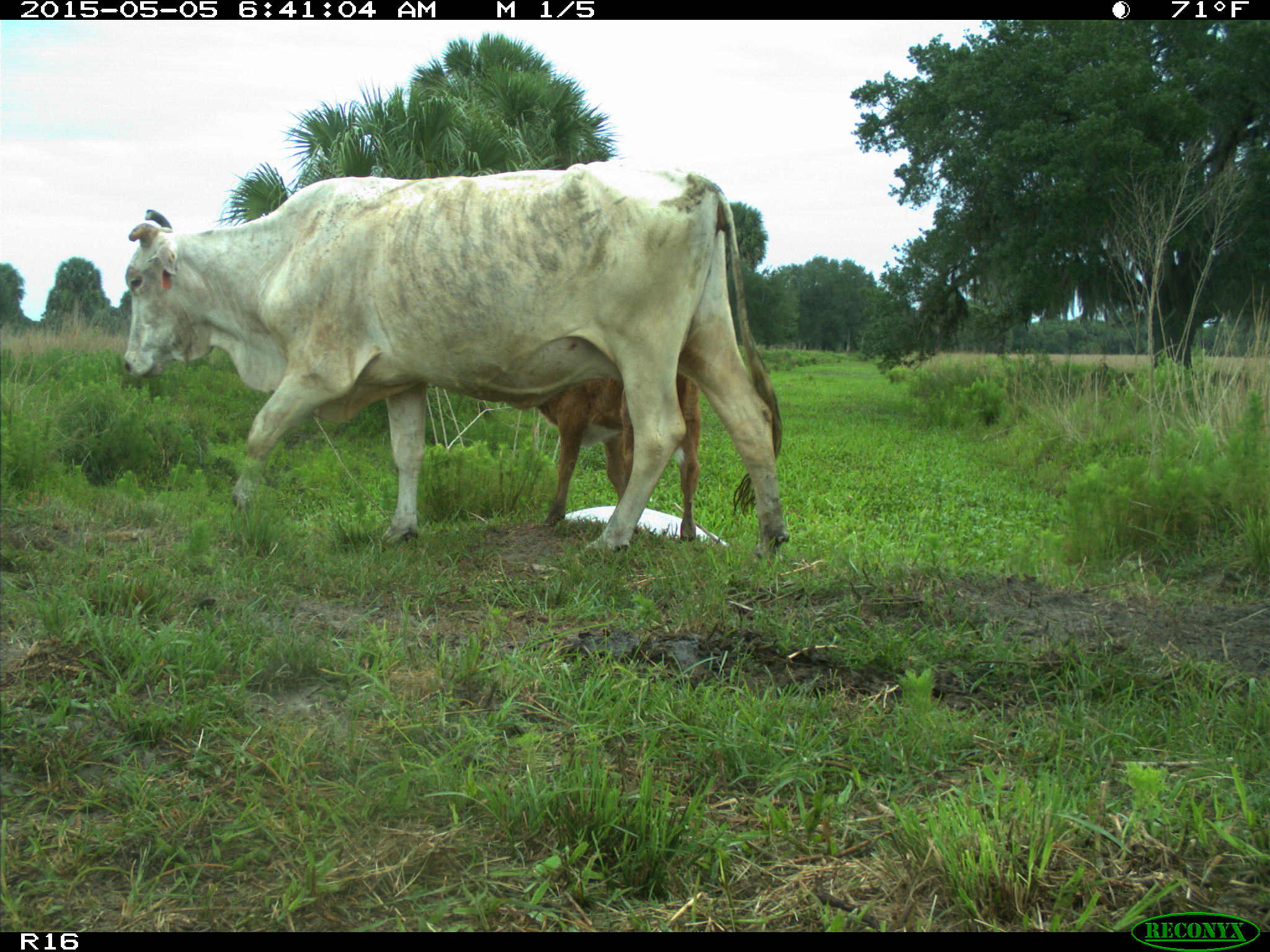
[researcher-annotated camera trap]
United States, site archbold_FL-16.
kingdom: Animalia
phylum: Chordata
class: Mammalia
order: Artiodactyla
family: Bovidae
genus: Bos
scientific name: Bos taurus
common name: domestic cow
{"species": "Bos taurus (domestic cow)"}